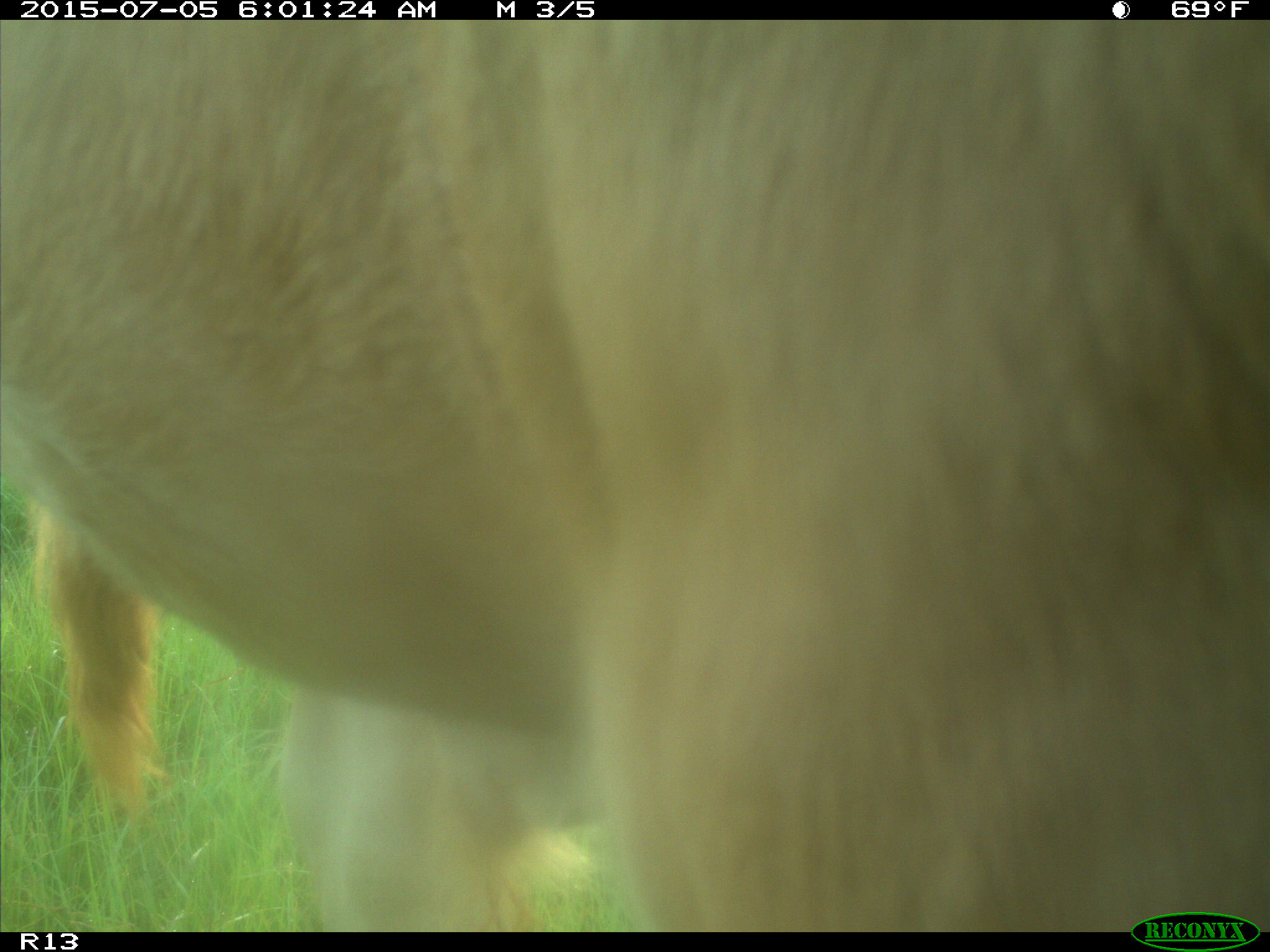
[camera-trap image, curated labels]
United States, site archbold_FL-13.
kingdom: Animalia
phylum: Chordata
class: Mammalia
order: Artiodactyla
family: Bovidae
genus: Bos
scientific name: Bos taurus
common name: domestic cow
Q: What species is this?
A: Bos taurus (domestic cow).